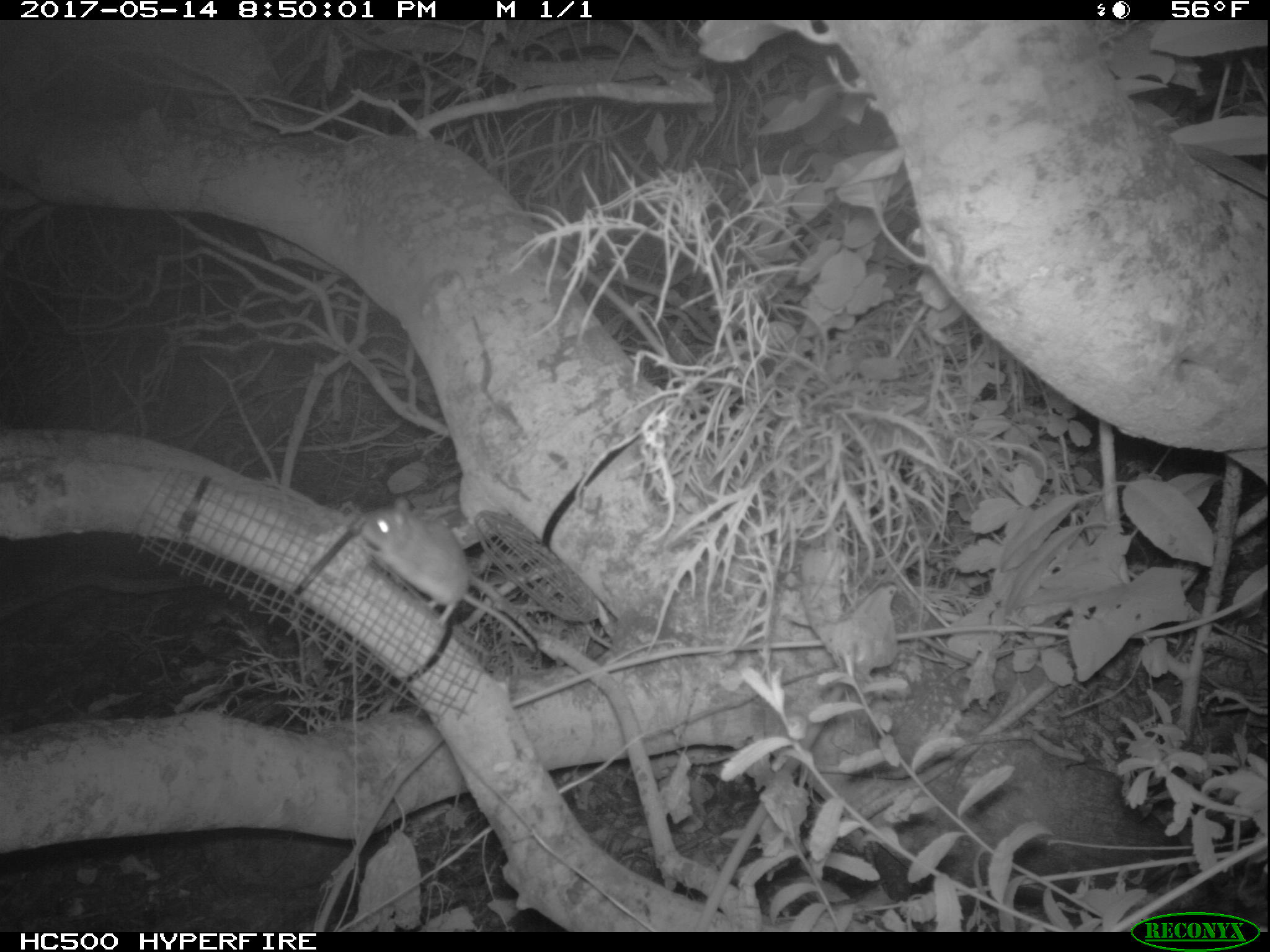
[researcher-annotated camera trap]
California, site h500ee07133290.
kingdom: Animalia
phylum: Chordata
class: Mammalia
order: Rodentia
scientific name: Rodentia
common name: rodent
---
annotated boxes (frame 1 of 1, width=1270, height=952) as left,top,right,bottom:
rodent: 358,493,540,653